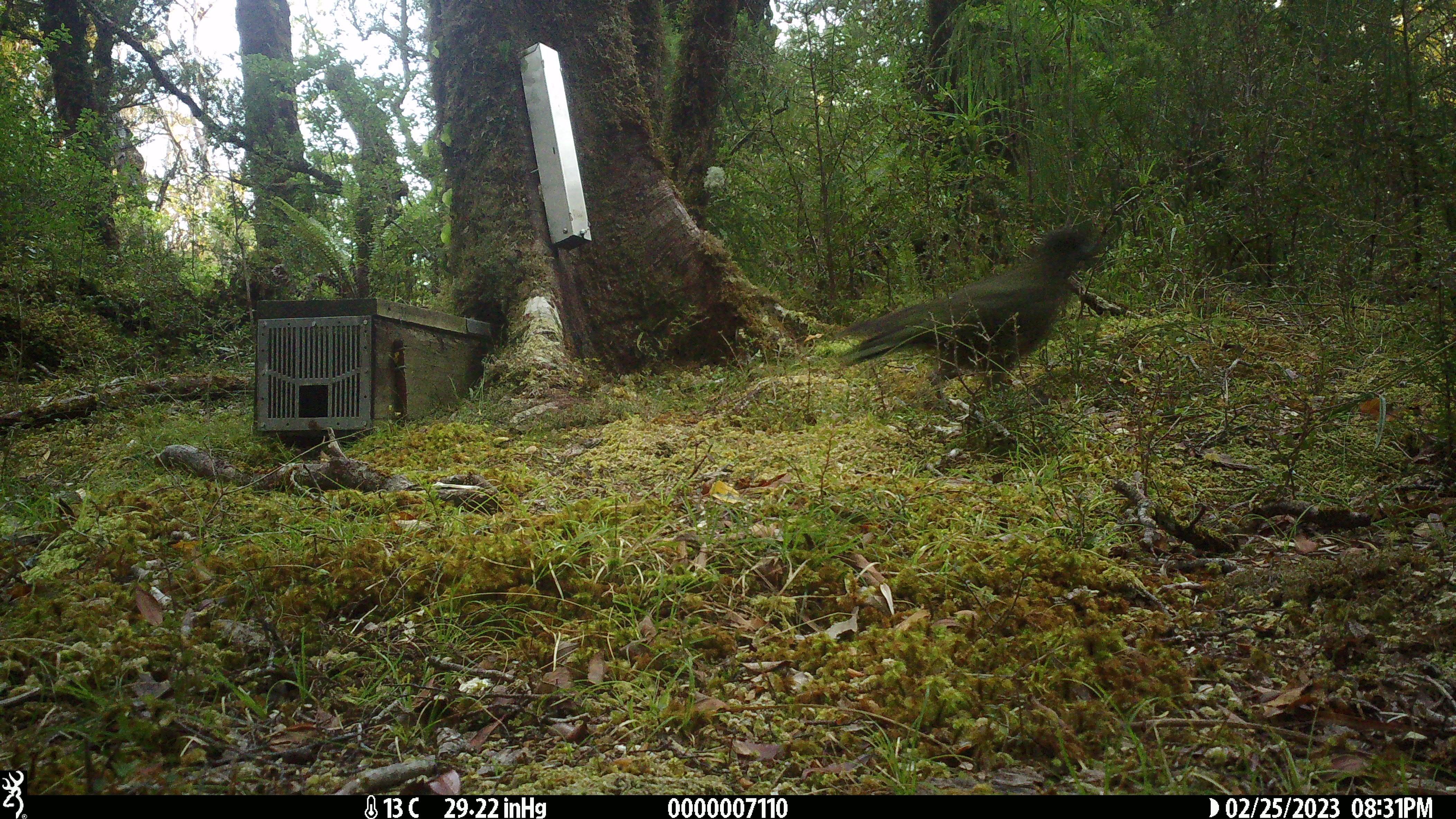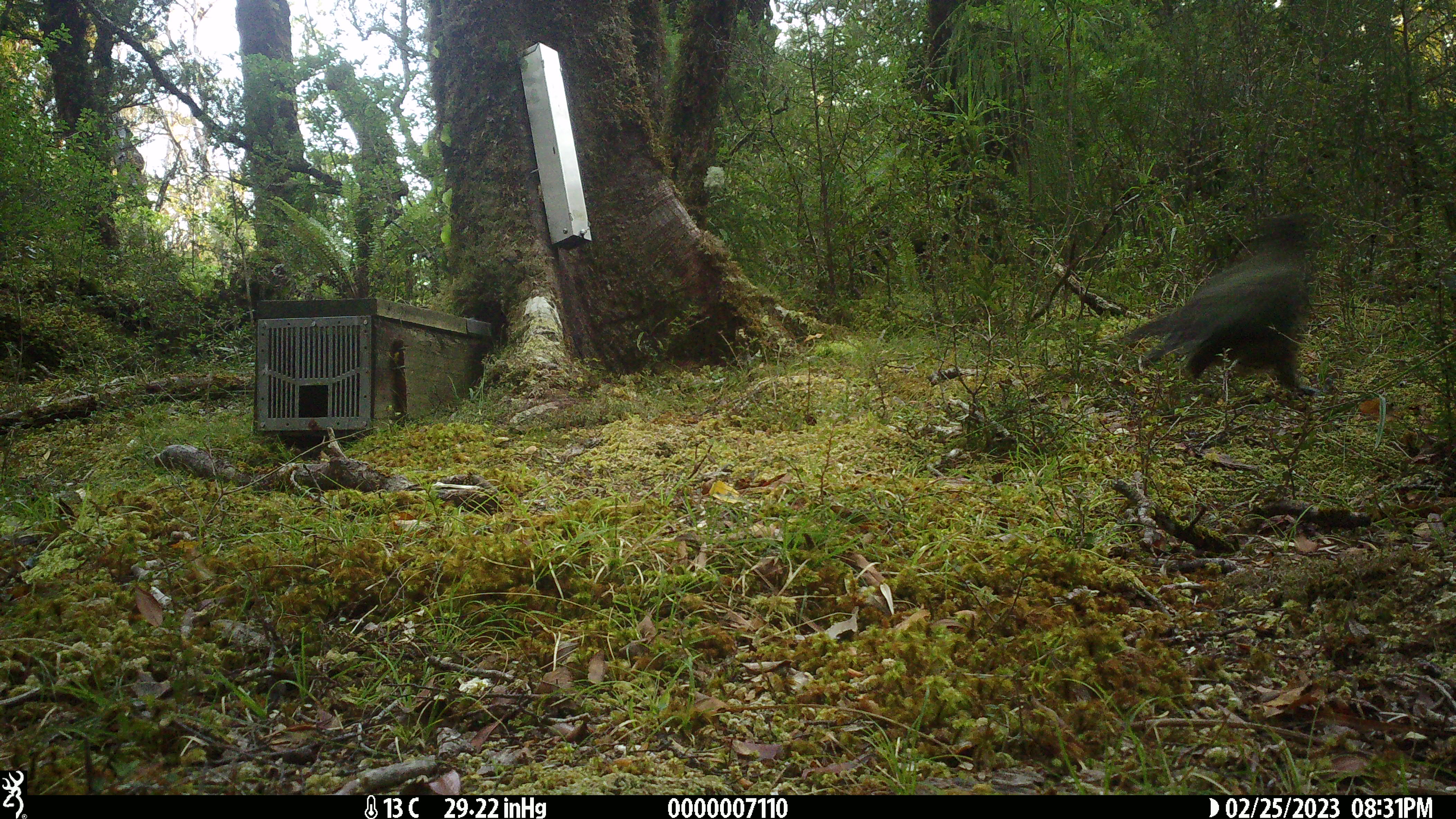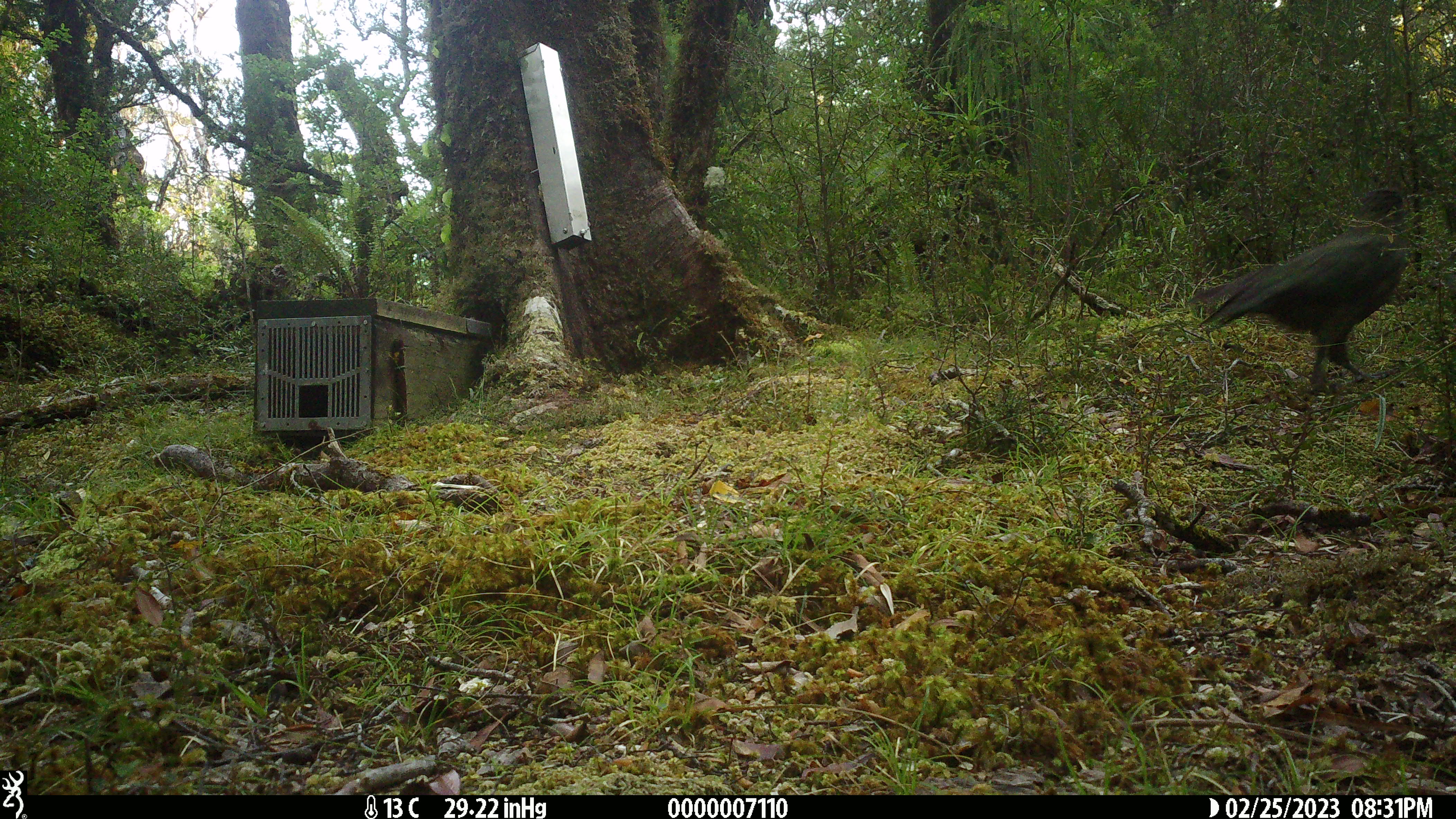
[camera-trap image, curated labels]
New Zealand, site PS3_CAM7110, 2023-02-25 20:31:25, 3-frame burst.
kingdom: Animalia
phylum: Chordata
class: Aves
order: Psittaciformes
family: Strigopidae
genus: Nestor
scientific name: Nestor notabilis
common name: kea